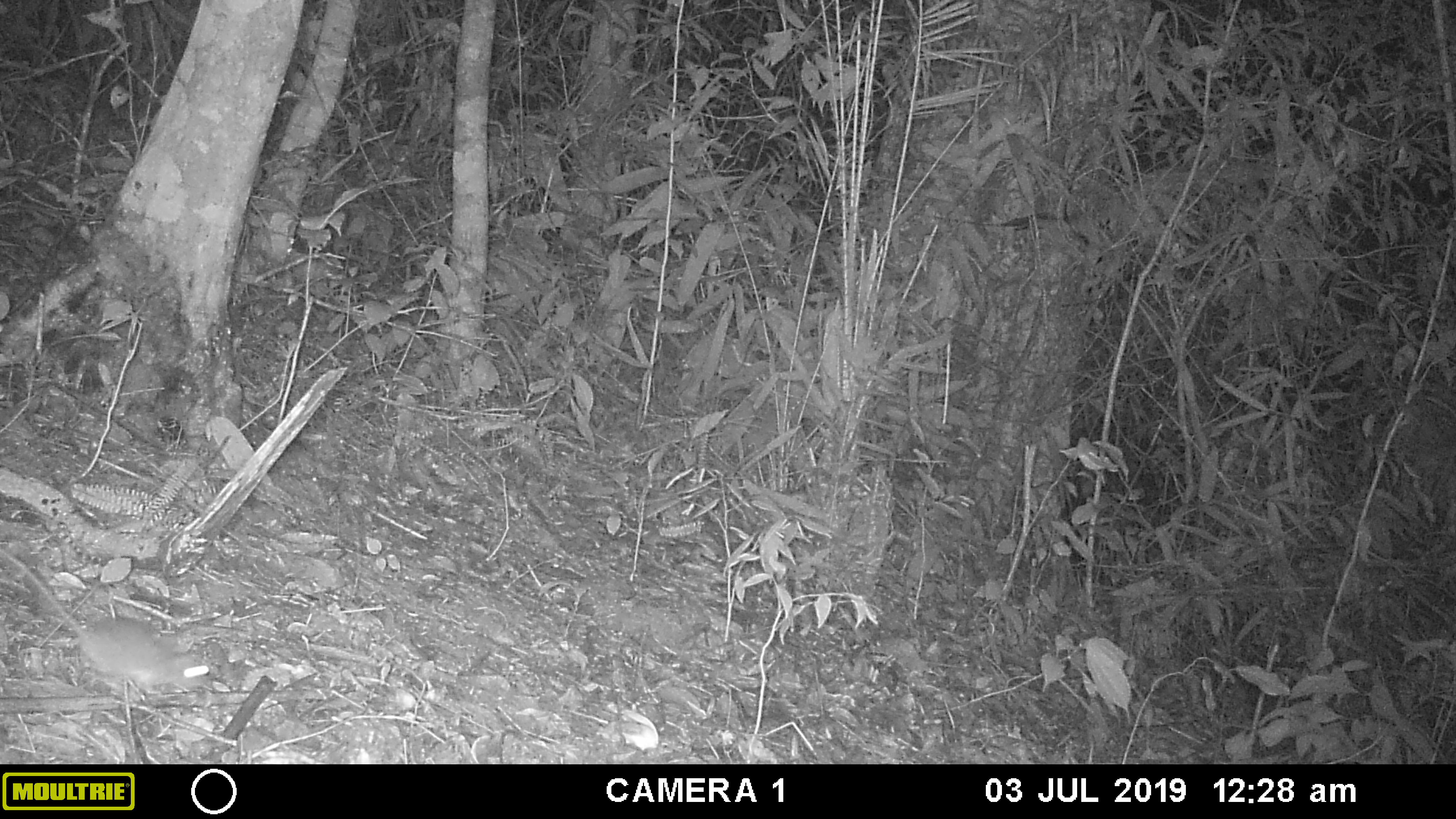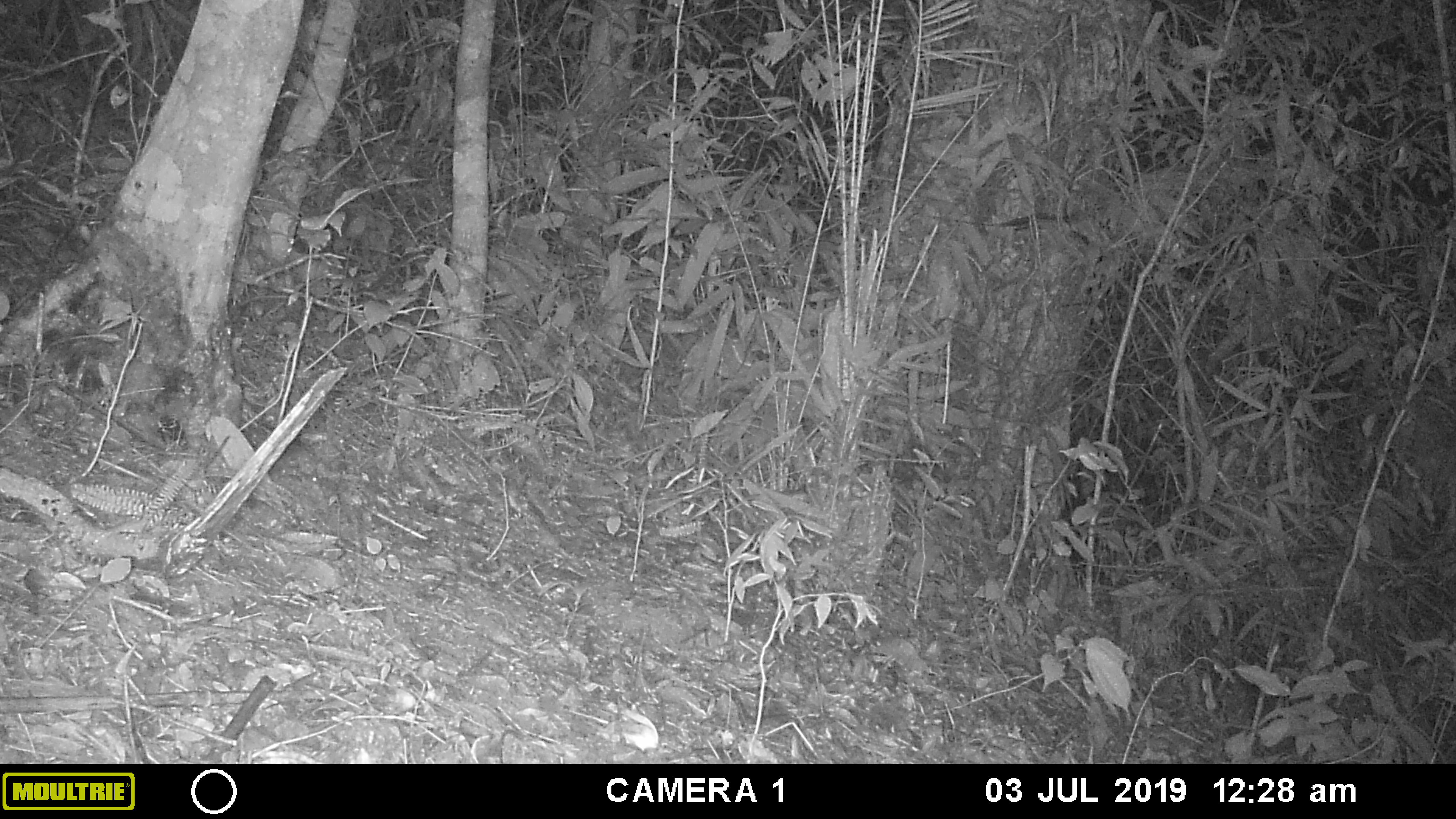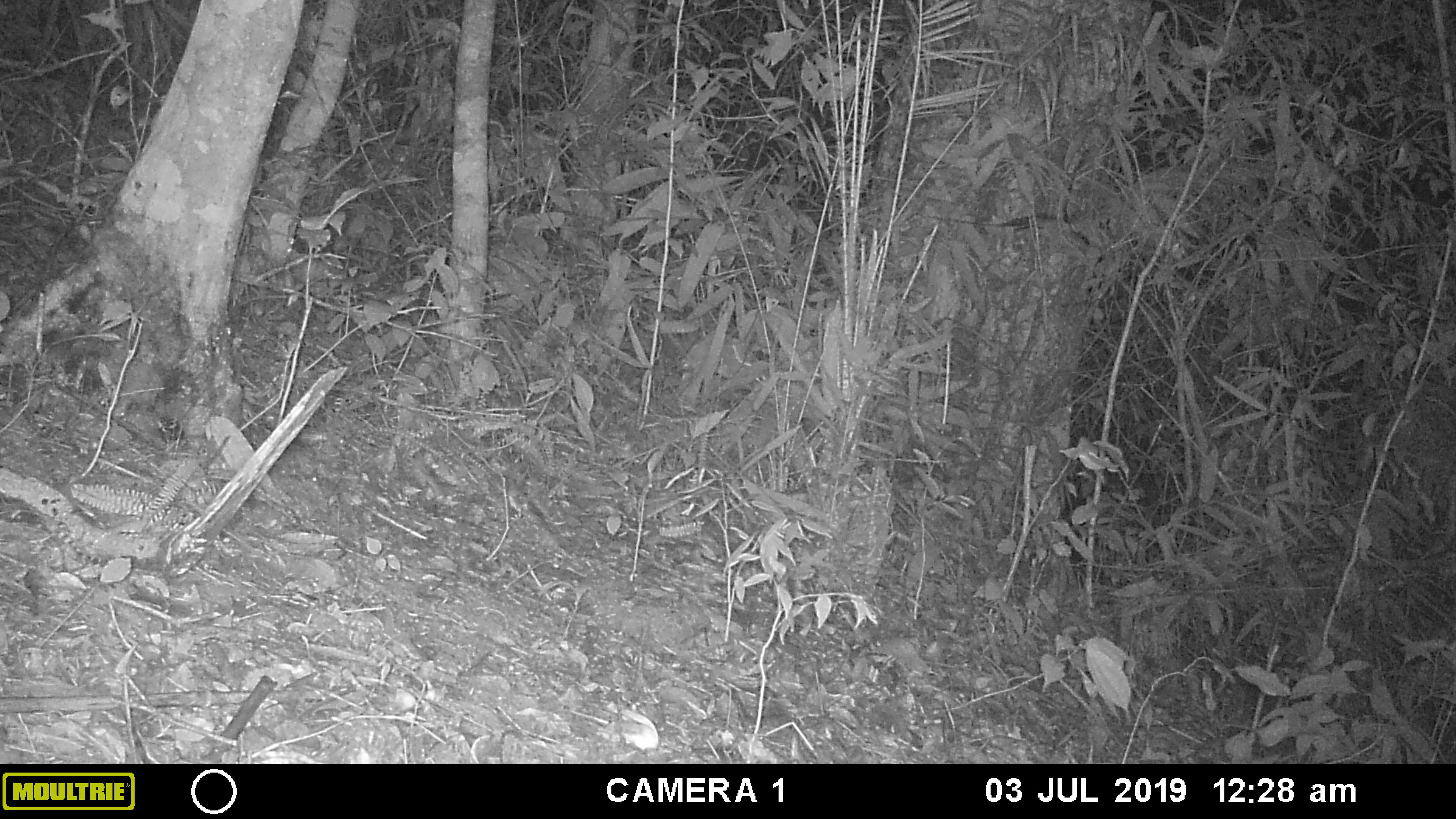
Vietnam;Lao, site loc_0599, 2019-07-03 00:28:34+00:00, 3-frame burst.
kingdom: Animalia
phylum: Chordata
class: Mammalia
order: Rodentia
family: Muridae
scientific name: Muridae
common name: old-world mice and rats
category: unidentified murid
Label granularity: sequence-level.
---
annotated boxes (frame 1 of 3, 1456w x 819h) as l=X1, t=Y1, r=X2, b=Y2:
unidentified murid: l=0, t=549, r=212, b=694